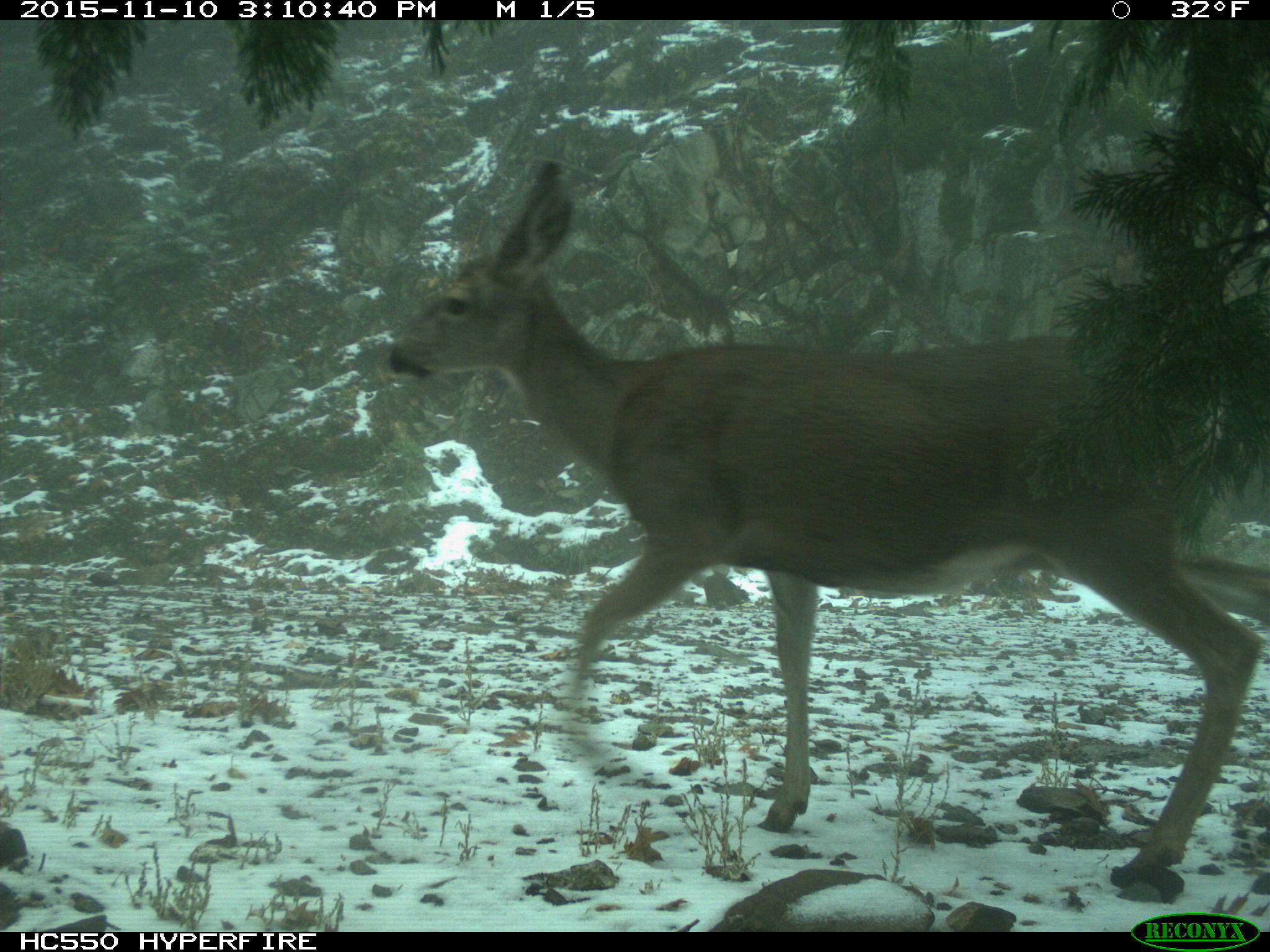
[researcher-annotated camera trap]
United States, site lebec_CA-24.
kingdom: Animalia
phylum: Chordata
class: Mammalia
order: Artiodactyla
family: Cervidae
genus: Odocoileus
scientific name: Odocoileus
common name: deer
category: unidentified deer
Unidentified deer (deer) (Odocoileus).